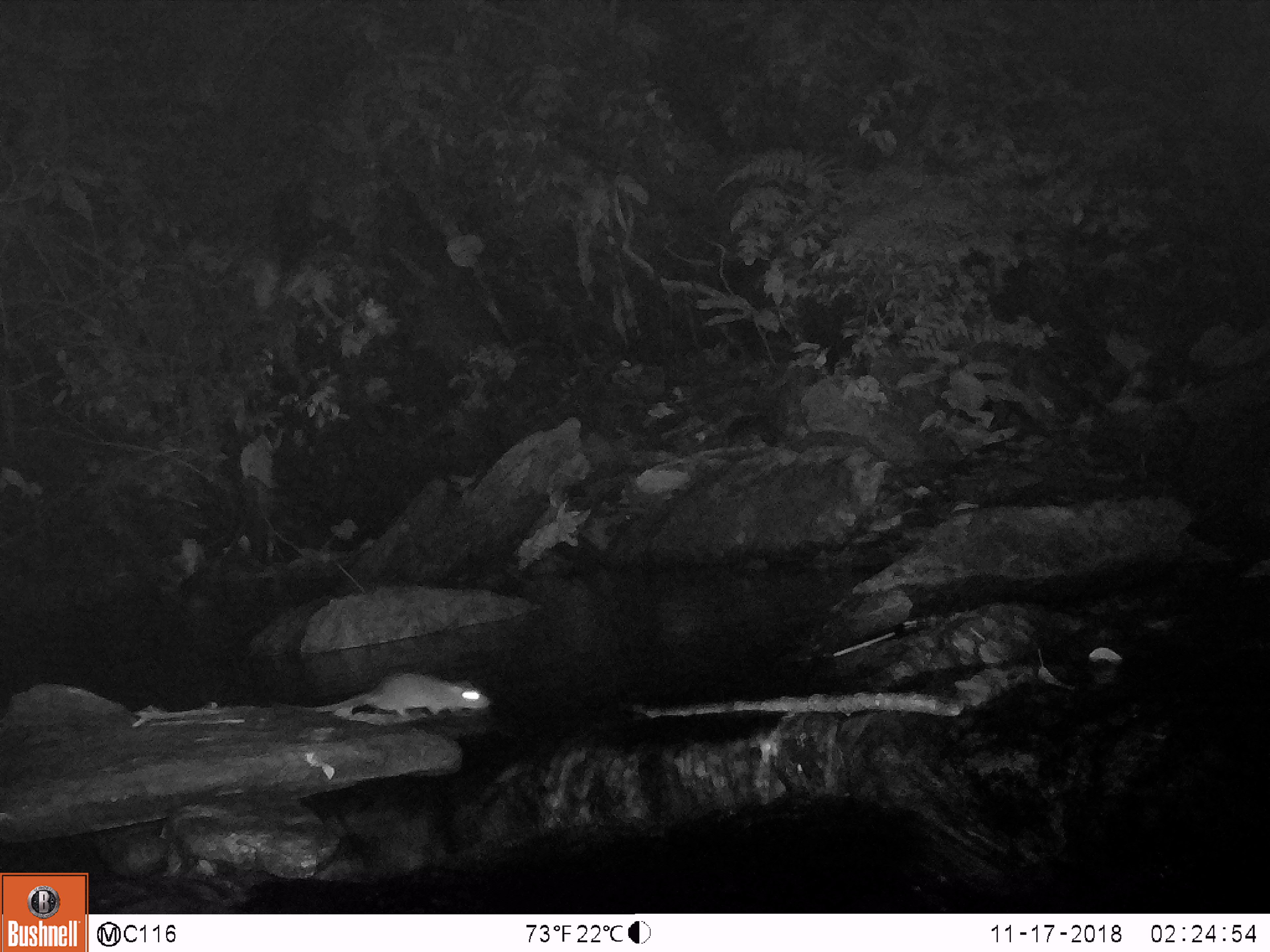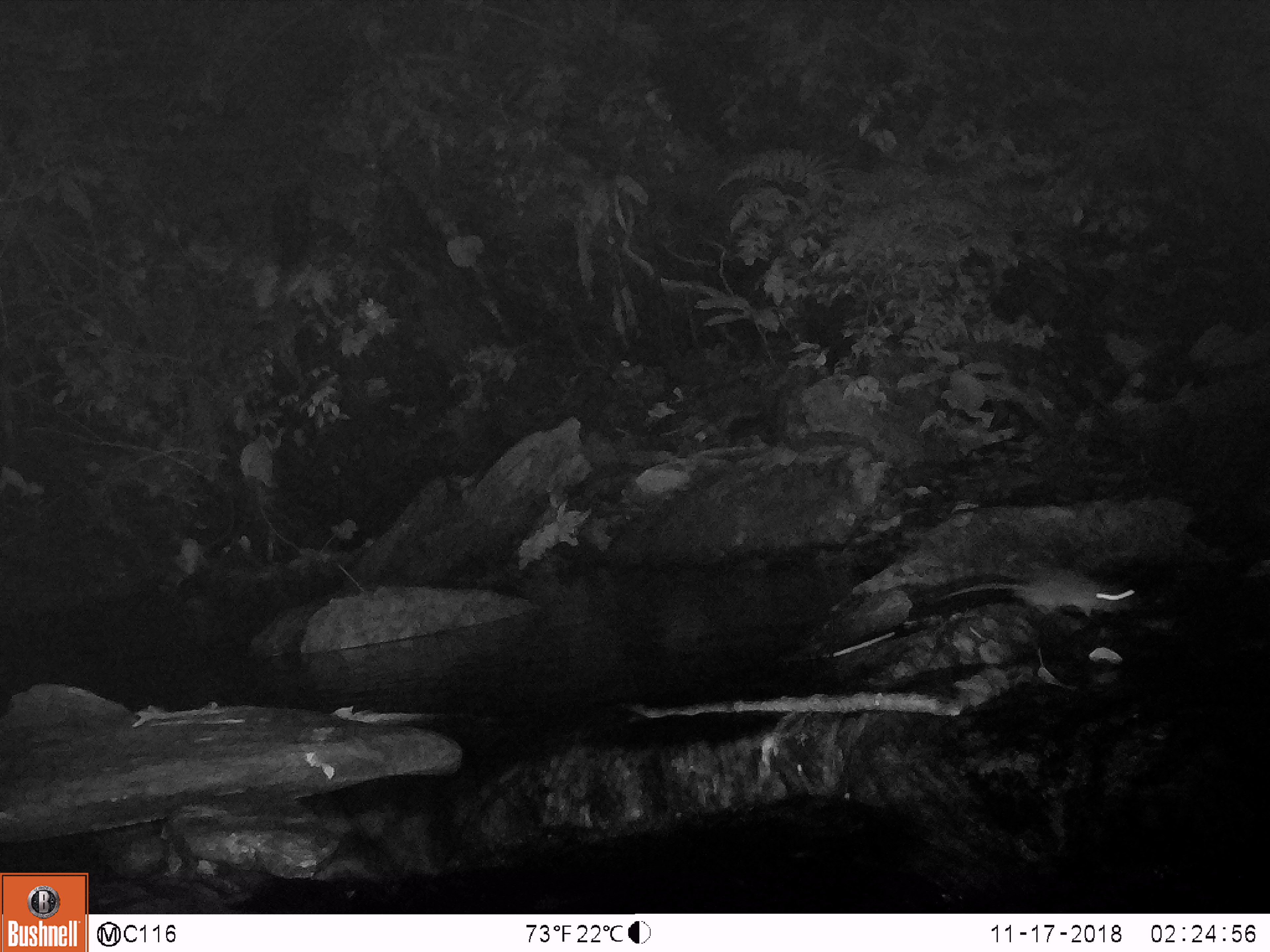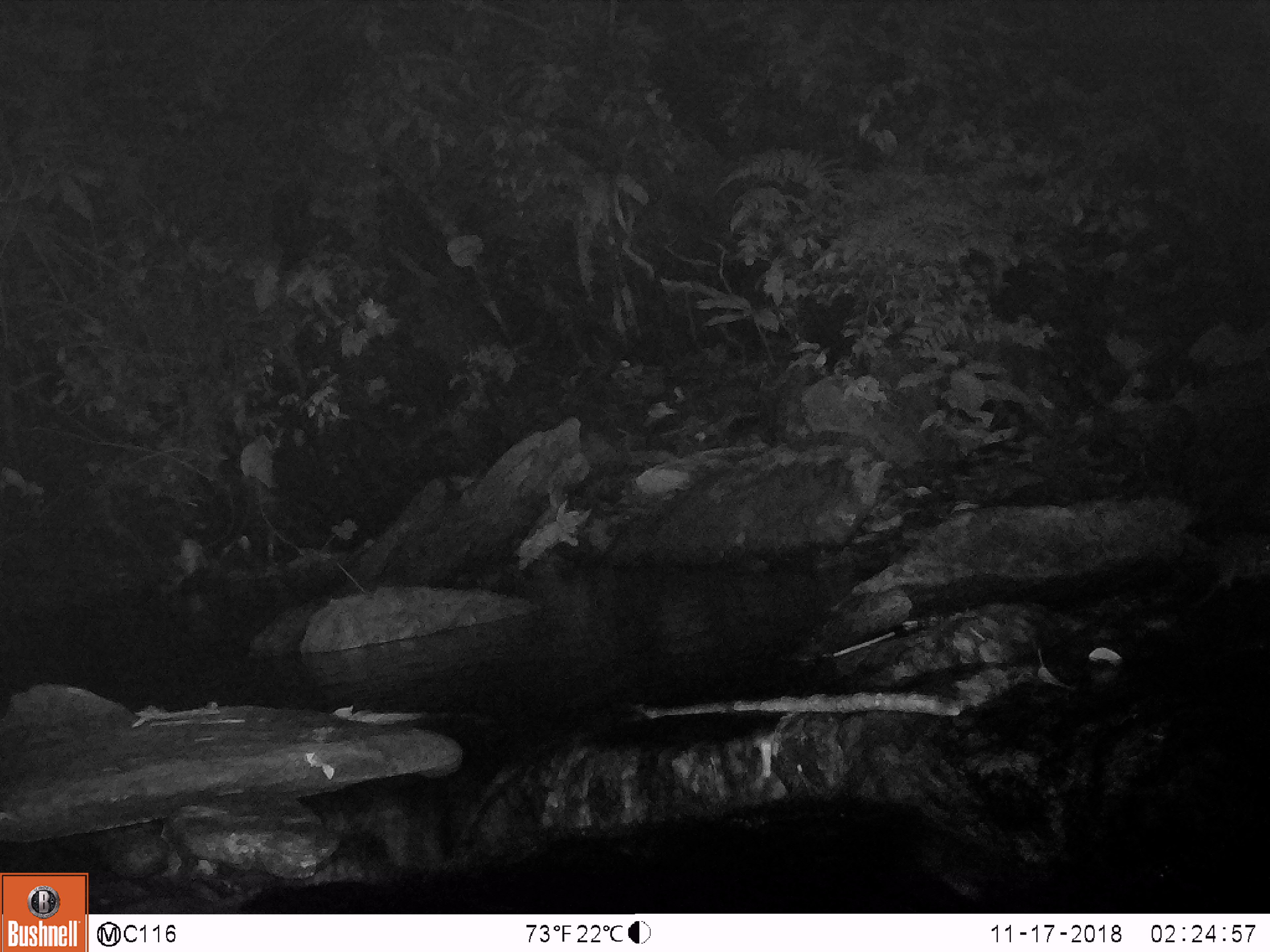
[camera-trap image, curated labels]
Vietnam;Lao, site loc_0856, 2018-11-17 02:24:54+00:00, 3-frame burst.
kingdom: Animalia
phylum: Chordata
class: Mammalia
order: Rodentia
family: Muridae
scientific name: Muridae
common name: old-world mice and rats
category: unidentified murid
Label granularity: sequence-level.